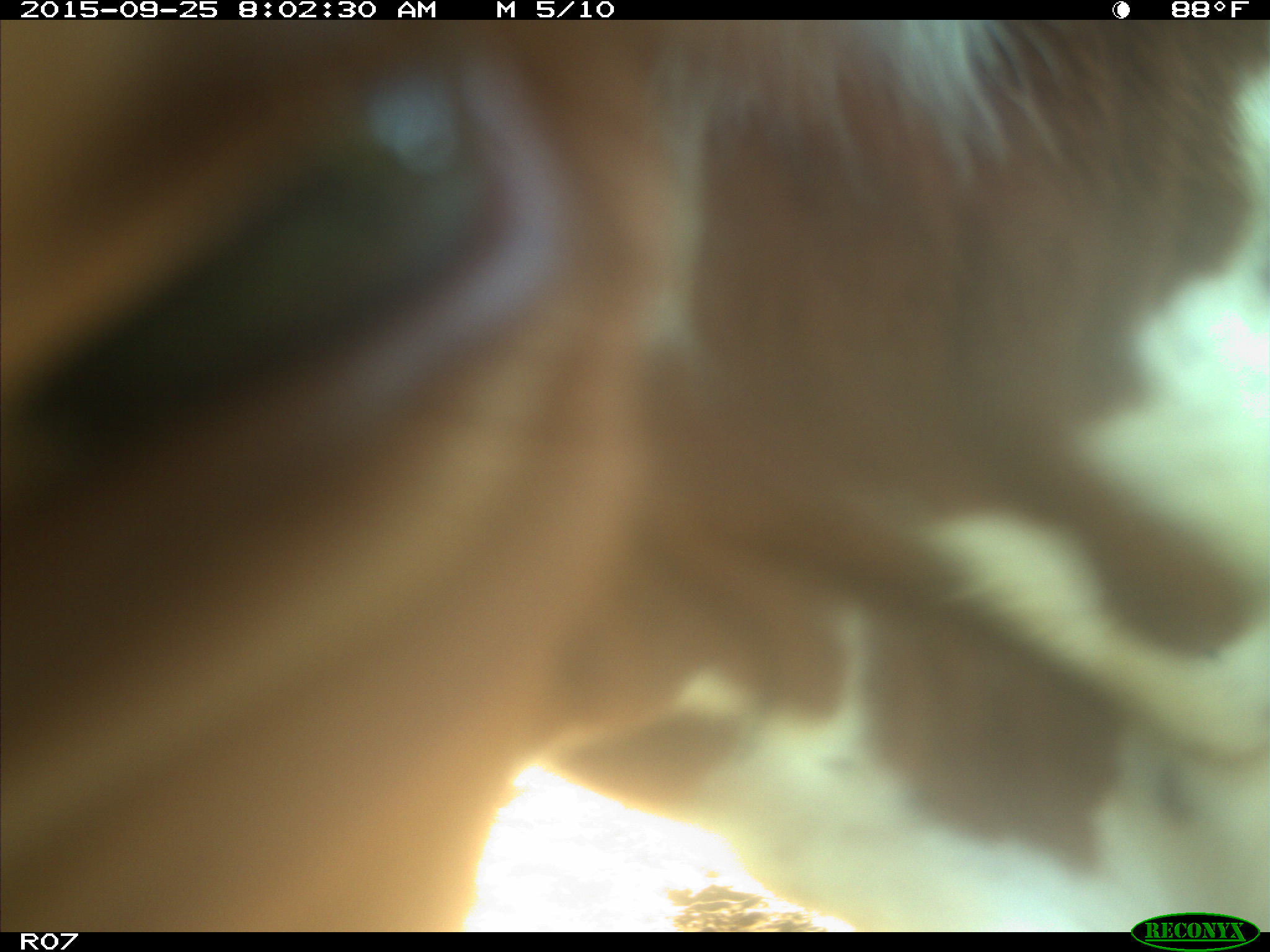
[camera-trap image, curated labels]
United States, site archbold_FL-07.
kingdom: Animalia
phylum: Chordata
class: Mammalia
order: Artiodactyla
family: Bovidae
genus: Bos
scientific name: Bos taurus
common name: domestic cow